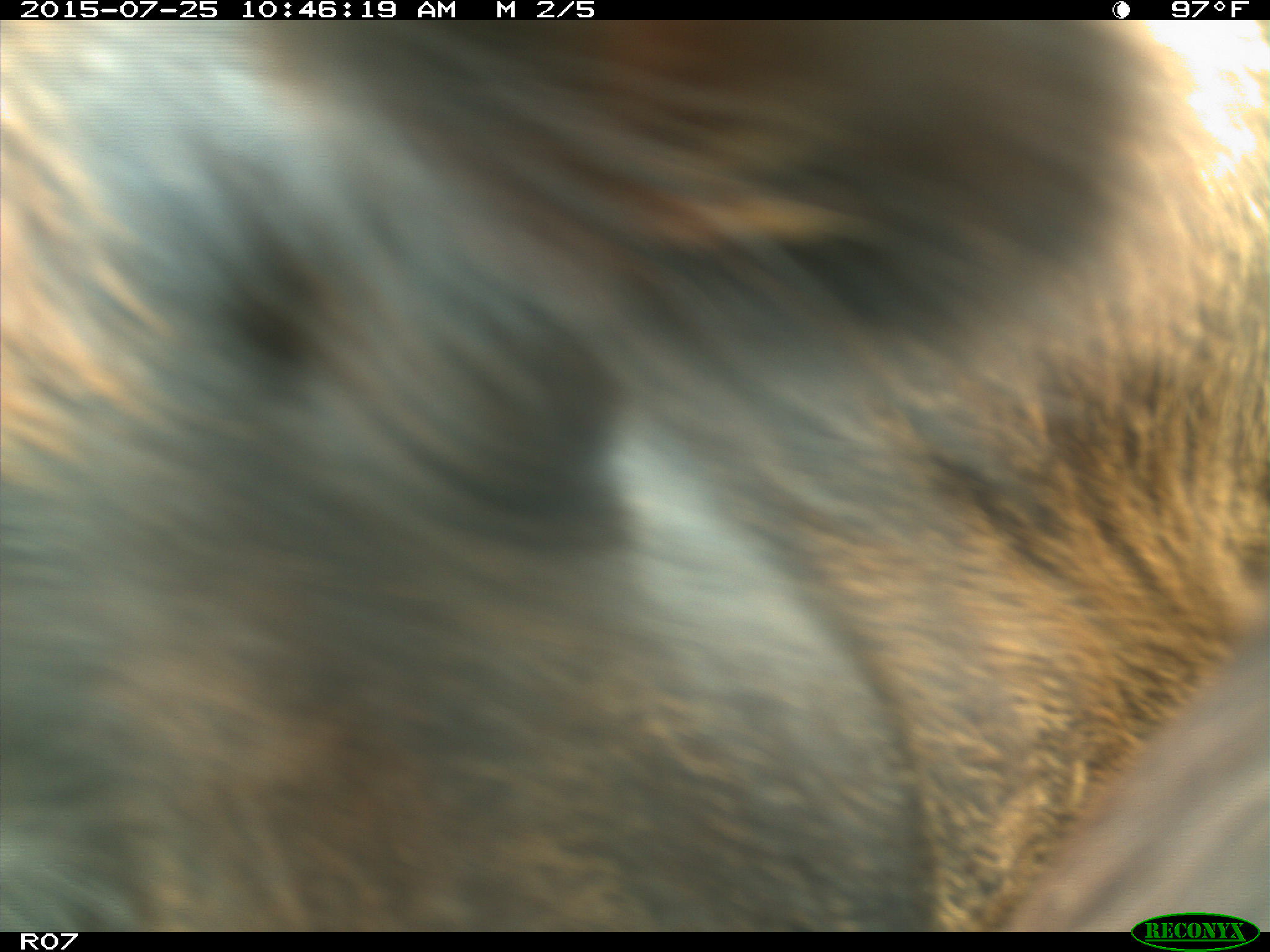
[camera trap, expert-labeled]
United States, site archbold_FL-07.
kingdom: Animalia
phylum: Chordata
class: Mammalia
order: Artiodactyla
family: Bovidae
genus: Bos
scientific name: Bos taurus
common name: domestic cow